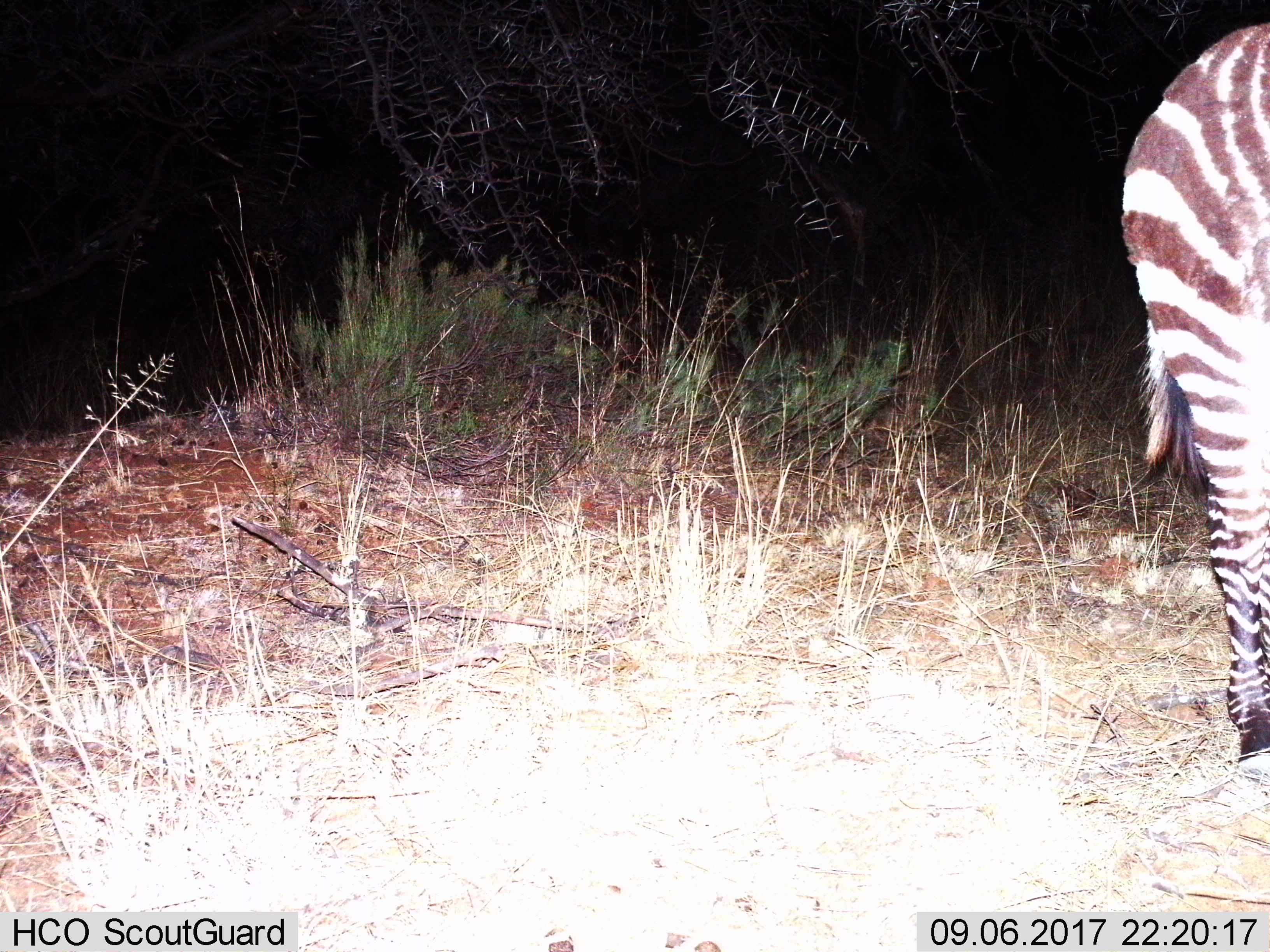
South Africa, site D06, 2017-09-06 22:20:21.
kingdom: Animalia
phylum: Chordata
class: Mammalia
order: Perissodactyla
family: Equidae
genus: Equus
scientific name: Equus zebra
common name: mountain zebra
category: zebramountain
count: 1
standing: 29%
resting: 0%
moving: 71%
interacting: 0%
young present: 0%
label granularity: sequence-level